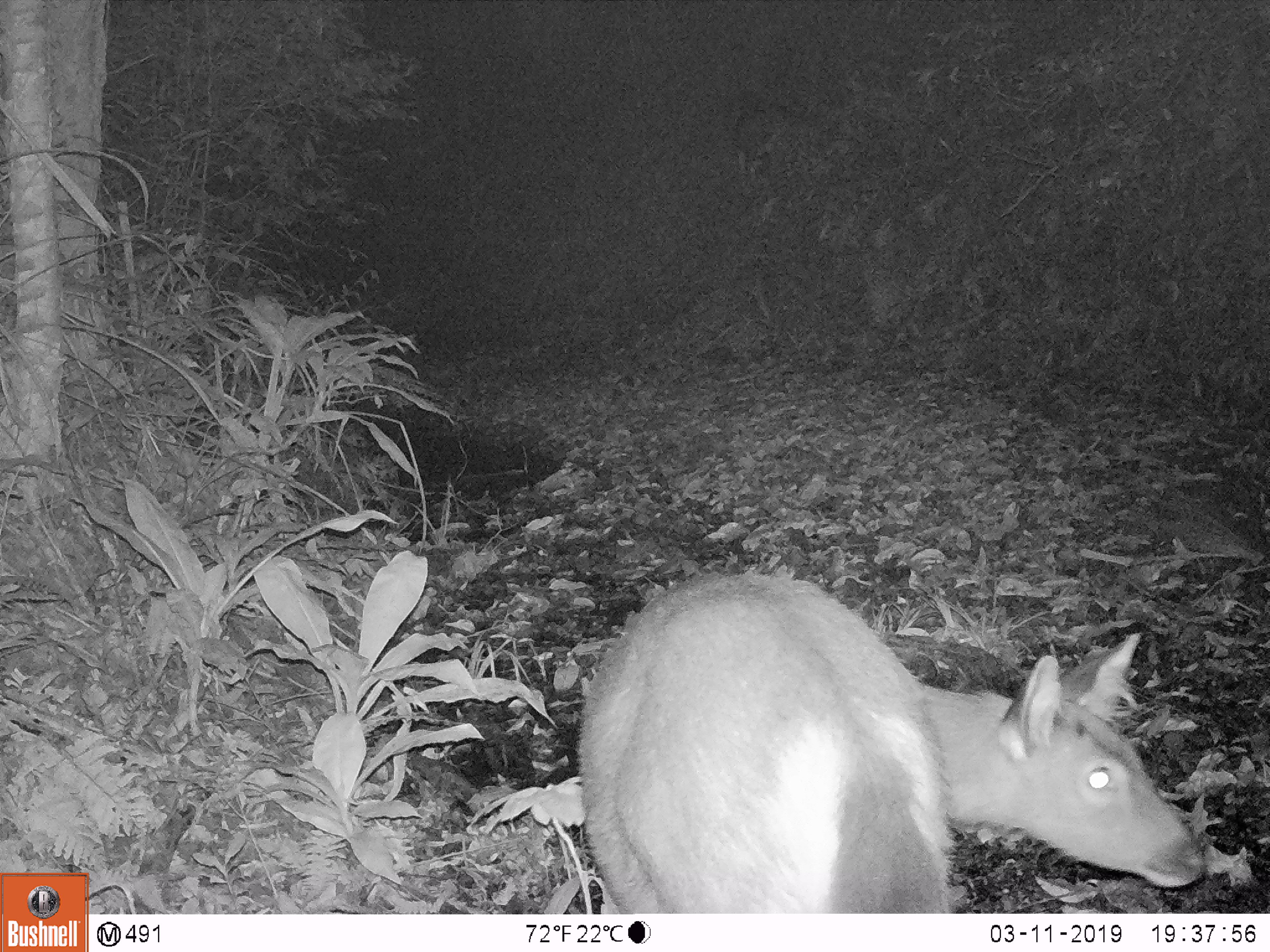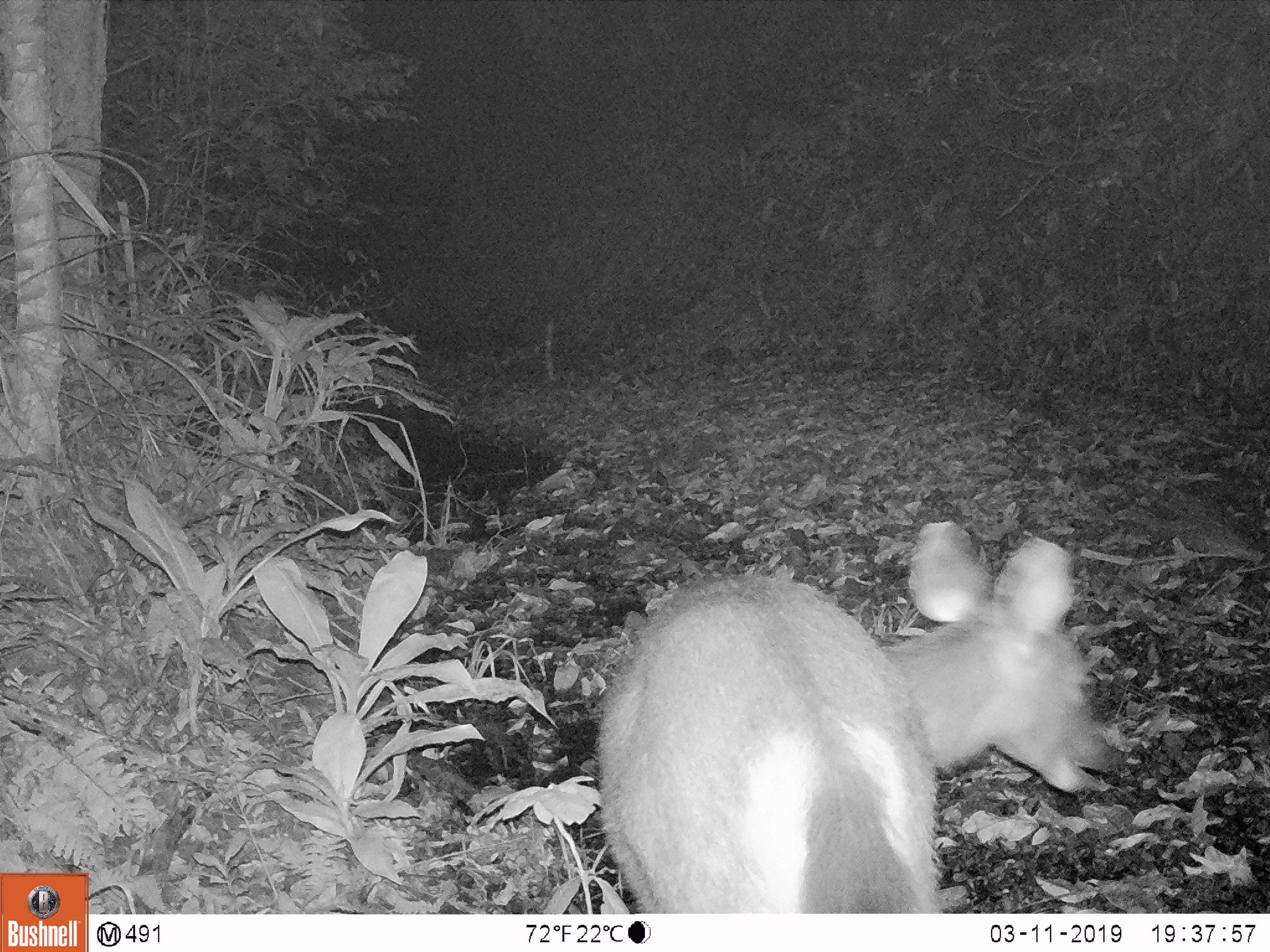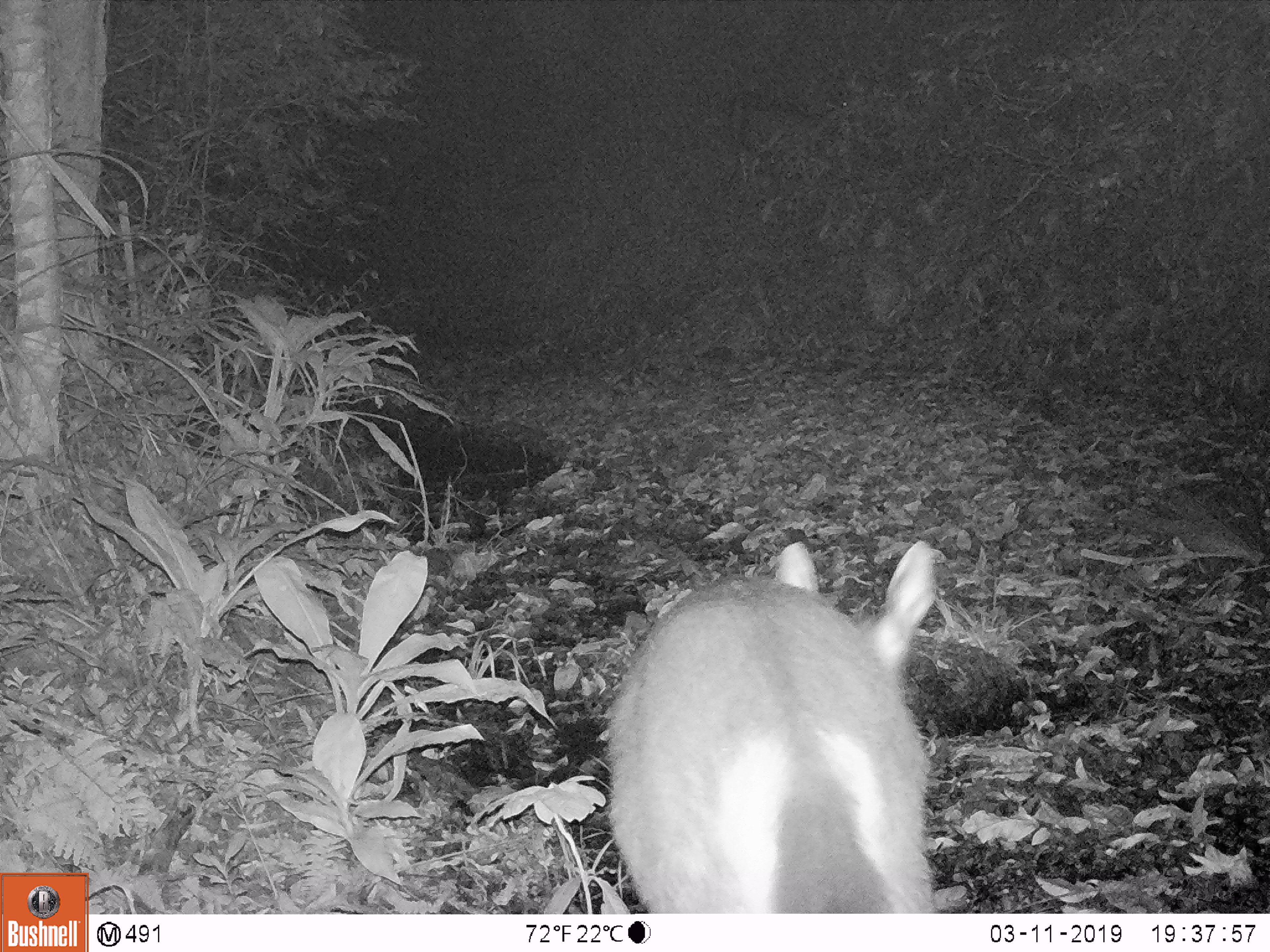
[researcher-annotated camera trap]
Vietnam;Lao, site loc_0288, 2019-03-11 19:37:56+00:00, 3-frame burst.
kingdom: Animalia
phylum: Chordata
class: Mammalia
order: Artiodactyla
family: Cervidae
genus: Rusa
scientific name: Rusa unicolor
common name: sambar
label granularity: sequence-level